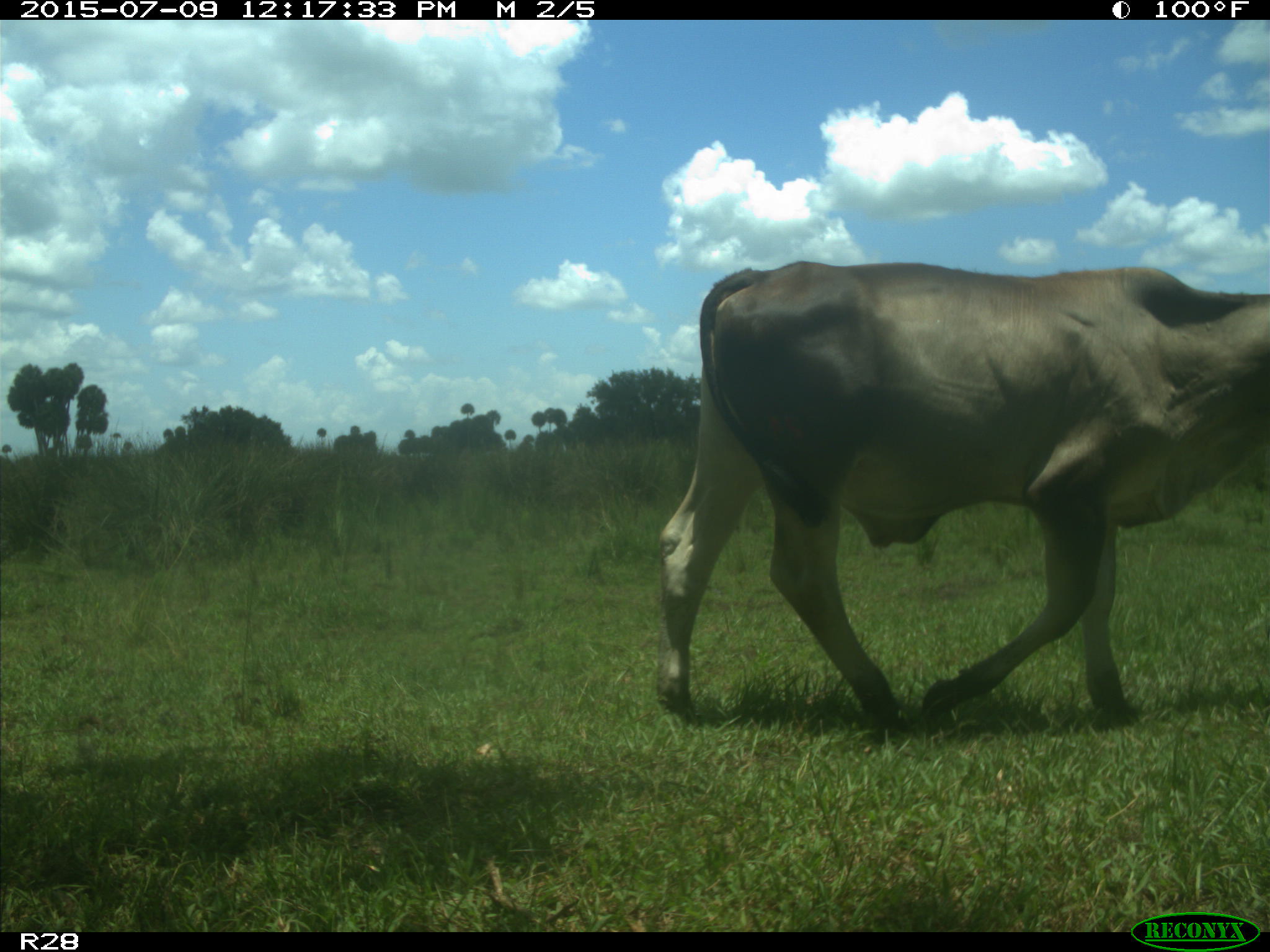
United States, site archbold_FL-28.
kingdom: Animalia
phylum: Chordata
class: Mammalia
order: Artiodactyla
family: Bovidae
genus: Bos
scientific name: Bos taurus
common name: domestic cow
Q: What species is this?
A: Bos taurus (domestic cow).